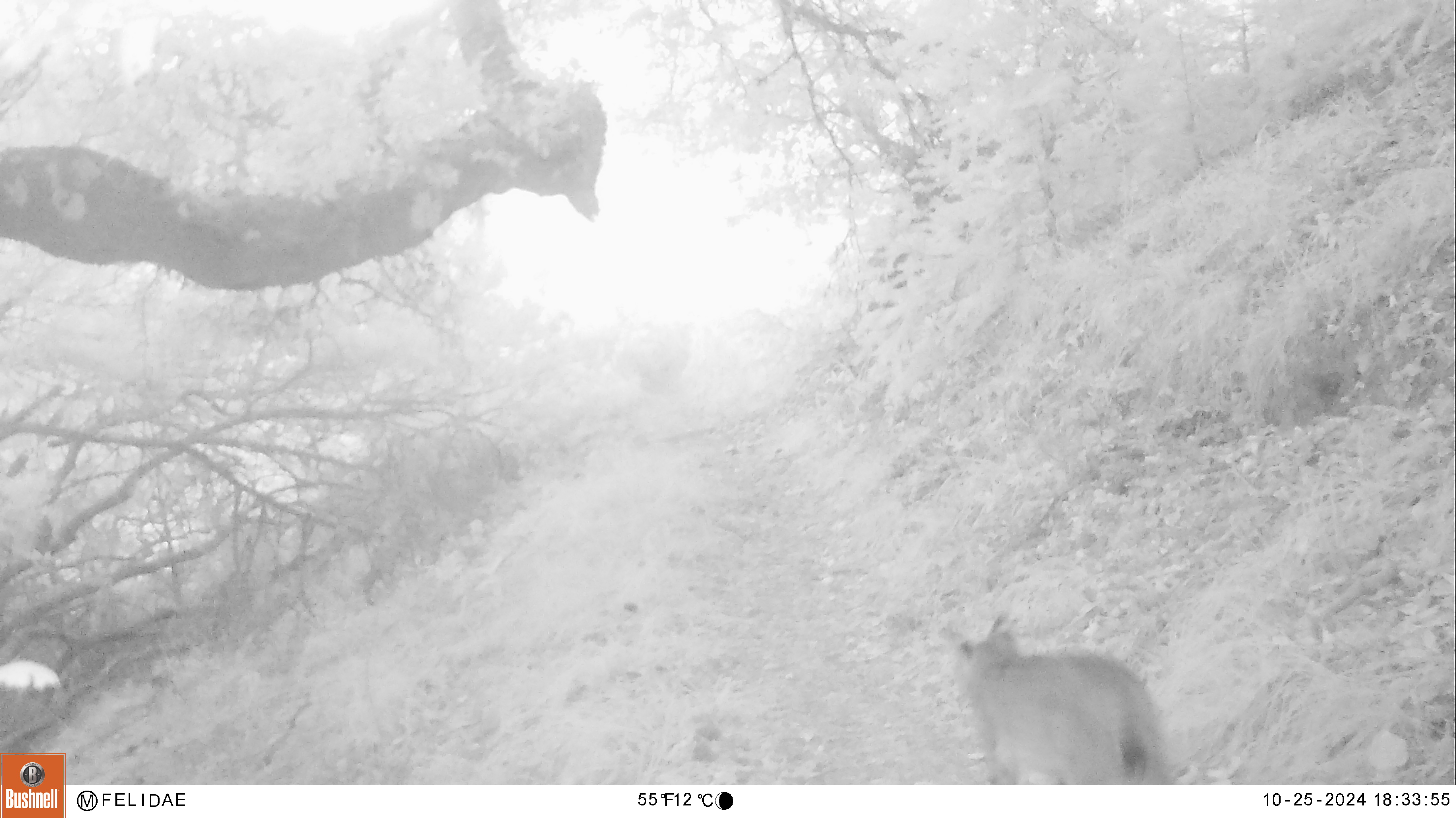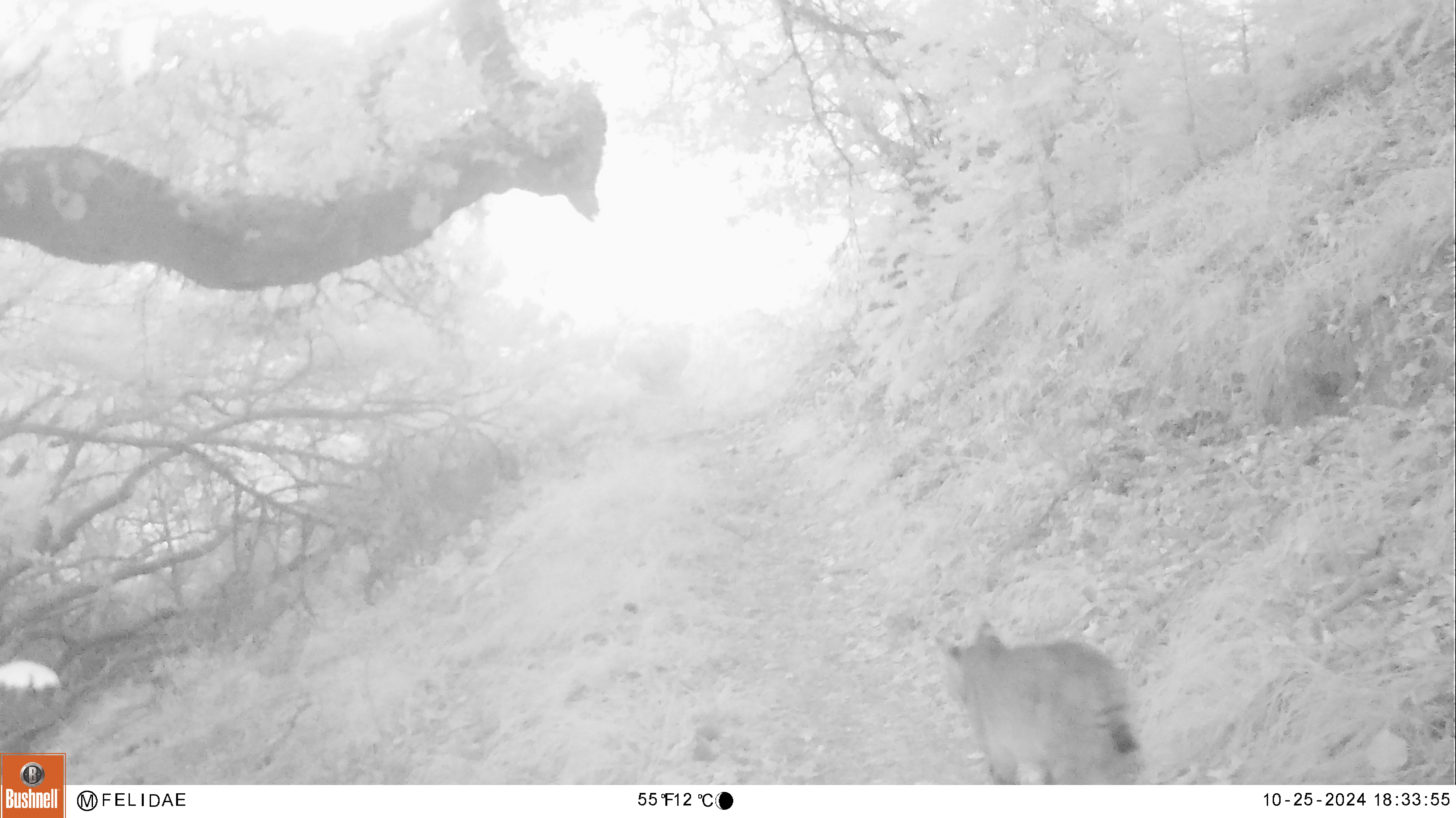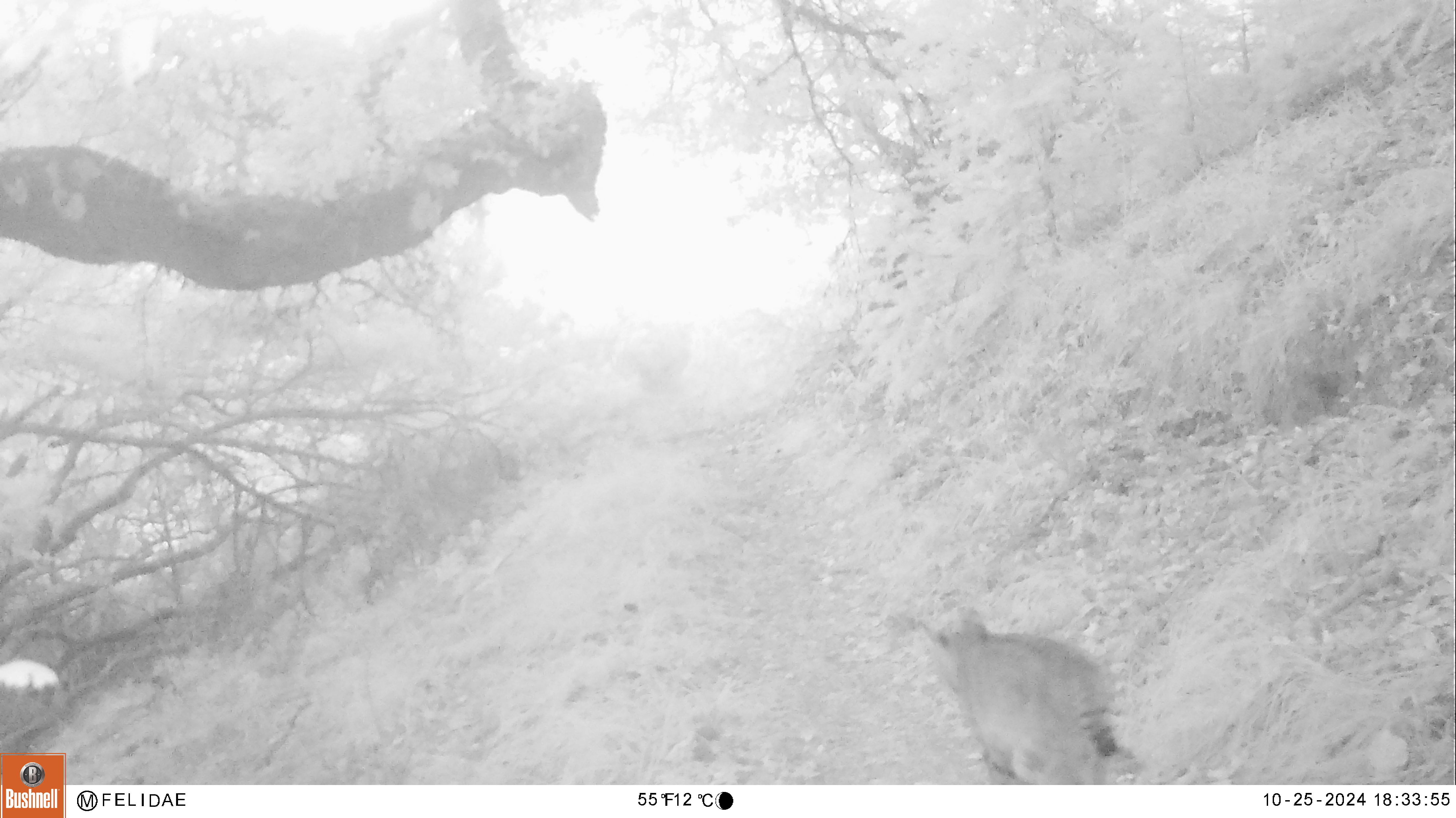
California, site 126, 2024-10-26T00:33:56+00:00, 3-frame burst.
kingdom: Animalia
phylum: Chordata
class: Mammalia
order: Carnivora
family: Felidae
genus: Lynx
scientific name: Lynx rufus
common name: bobcat